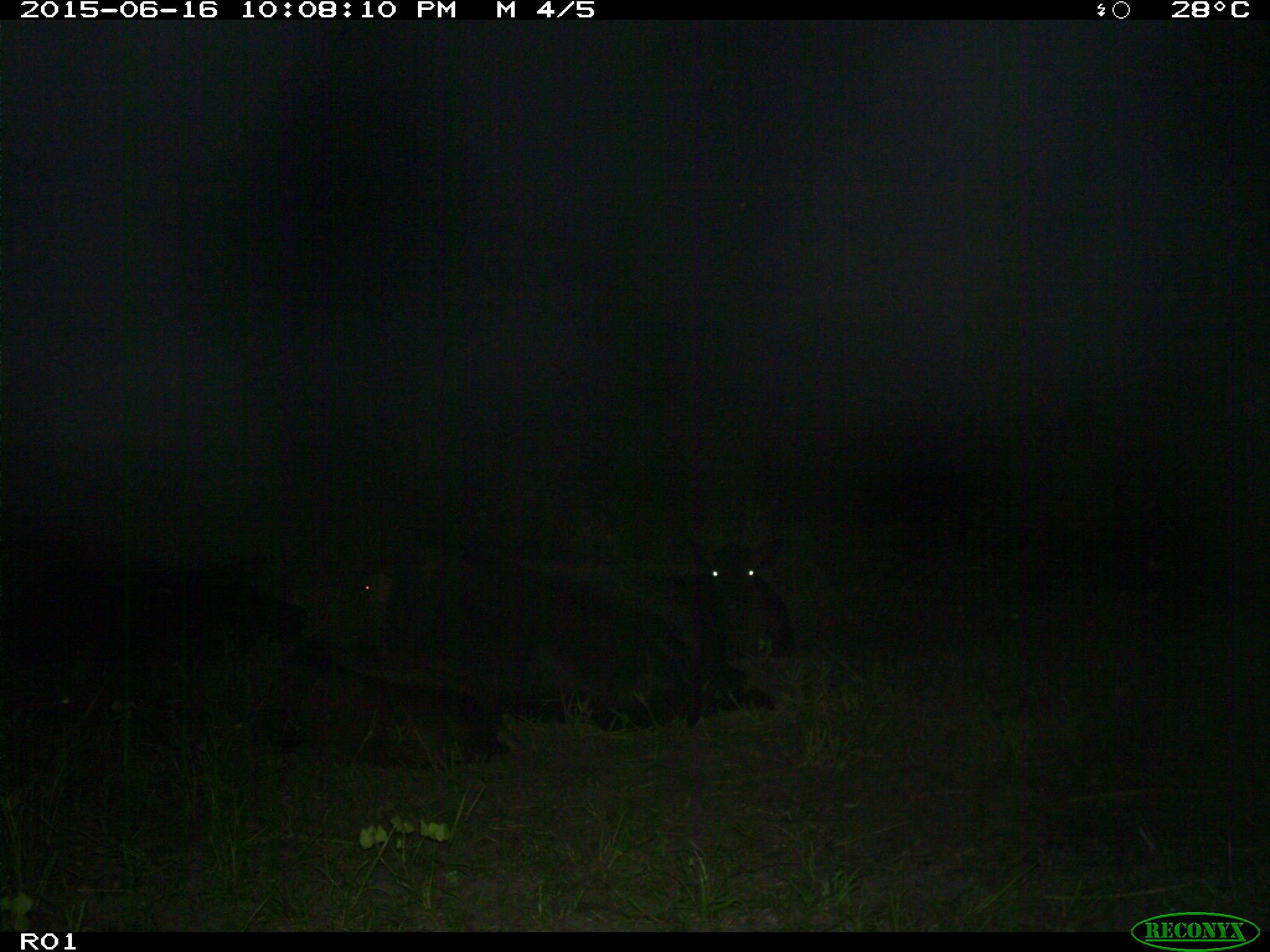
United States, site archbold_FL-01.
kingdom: Animalia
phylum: Chordata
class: Mammalia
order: Artiodactyla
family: Bovidae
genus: Bos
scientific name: Bos taurus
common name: domestic cow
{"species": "Bos taurus (domestic cow)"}